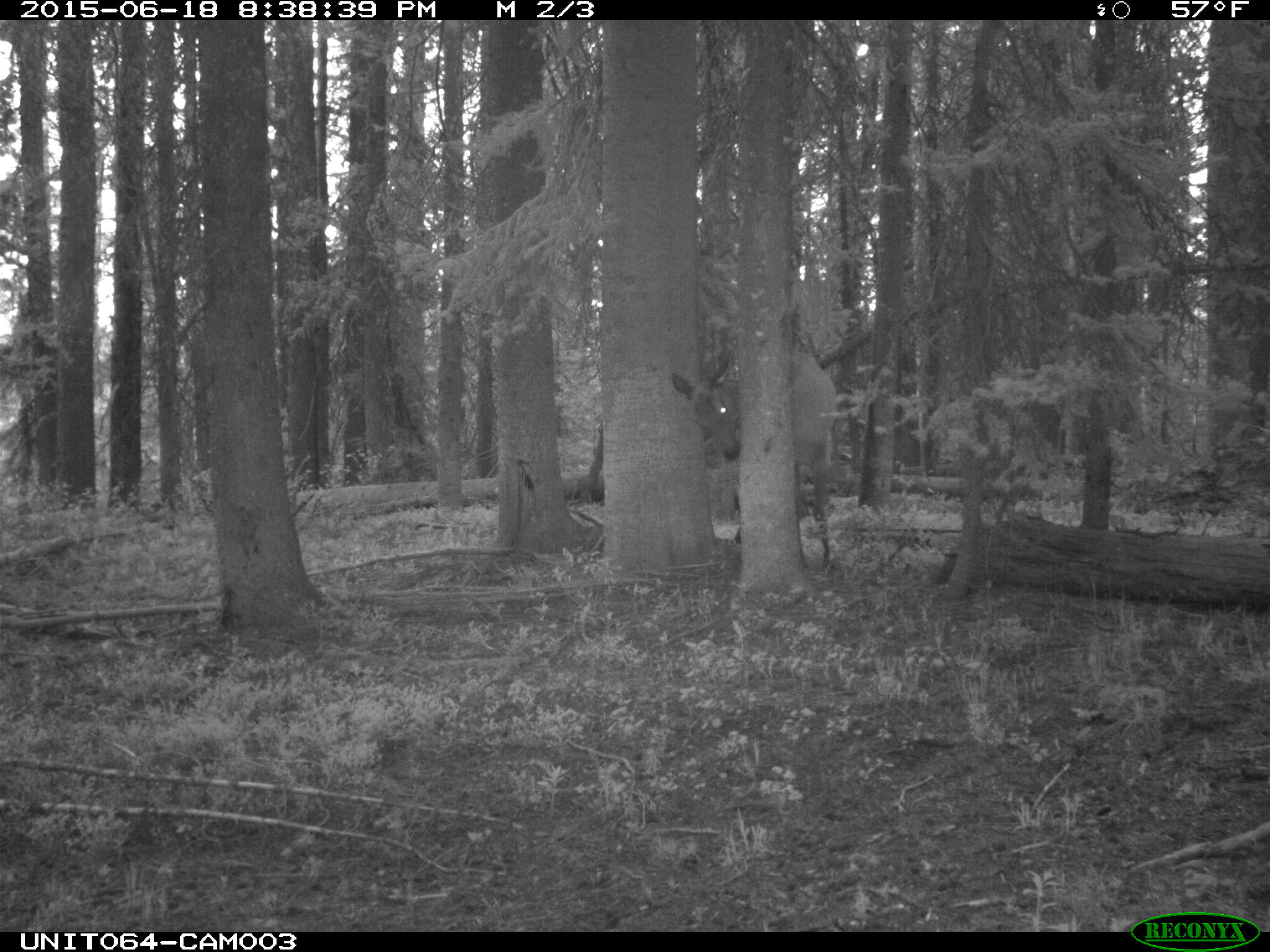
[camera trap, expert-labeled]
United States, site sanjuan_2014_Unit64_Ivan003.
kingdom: Animalia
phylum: Chordata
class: Mammalia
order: Artiodactyla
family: Cervidae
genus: Cervus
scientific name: Cervus elaphus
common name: red deer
Cervus elaphus (red deer).